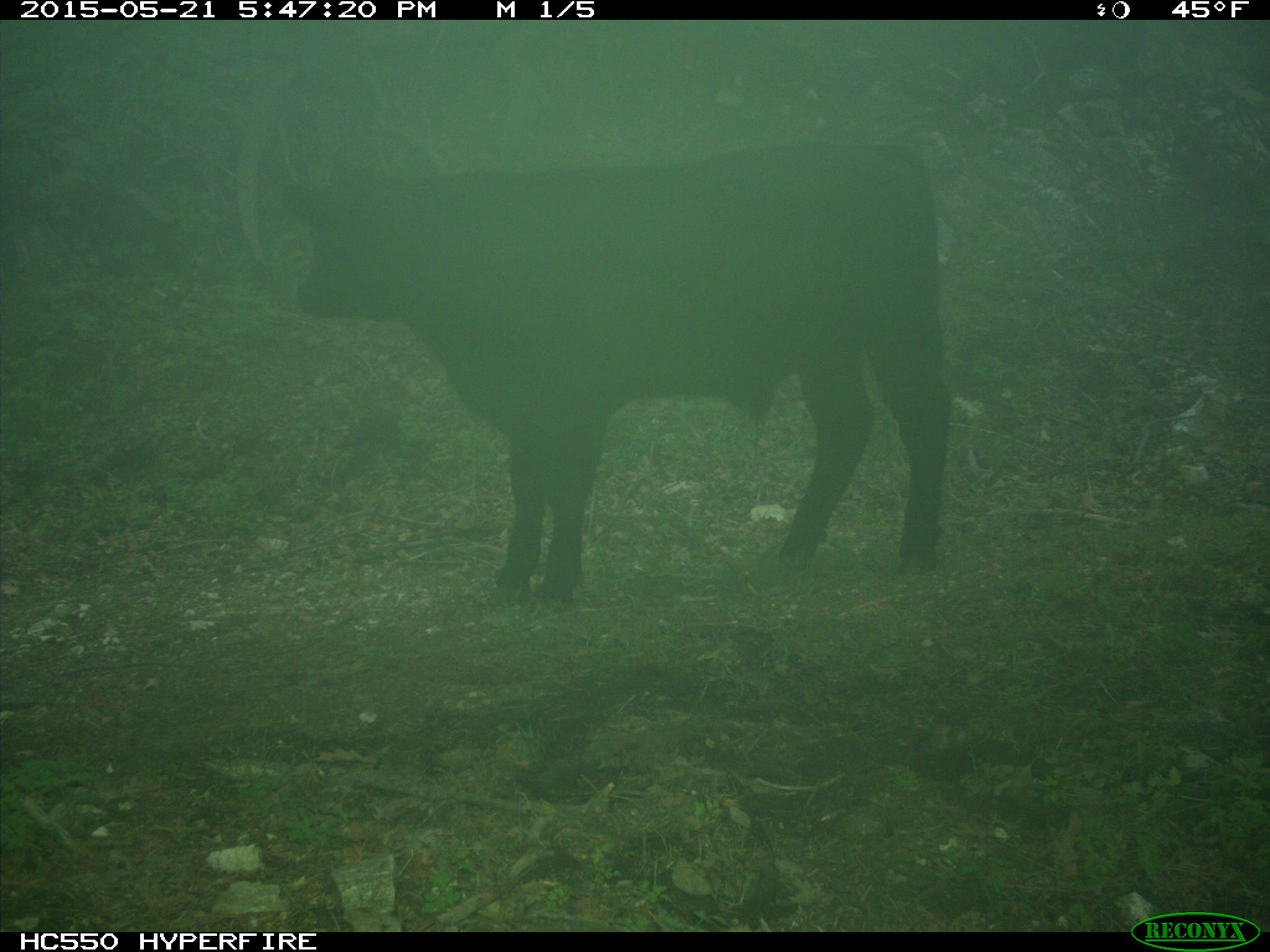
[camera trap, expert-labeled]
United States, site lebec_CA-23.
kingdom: Animalia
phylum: Chordata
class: Mammalia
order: Artiodactyla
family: Bovidae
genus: Bos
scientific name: Bos taurus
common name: domestic cow